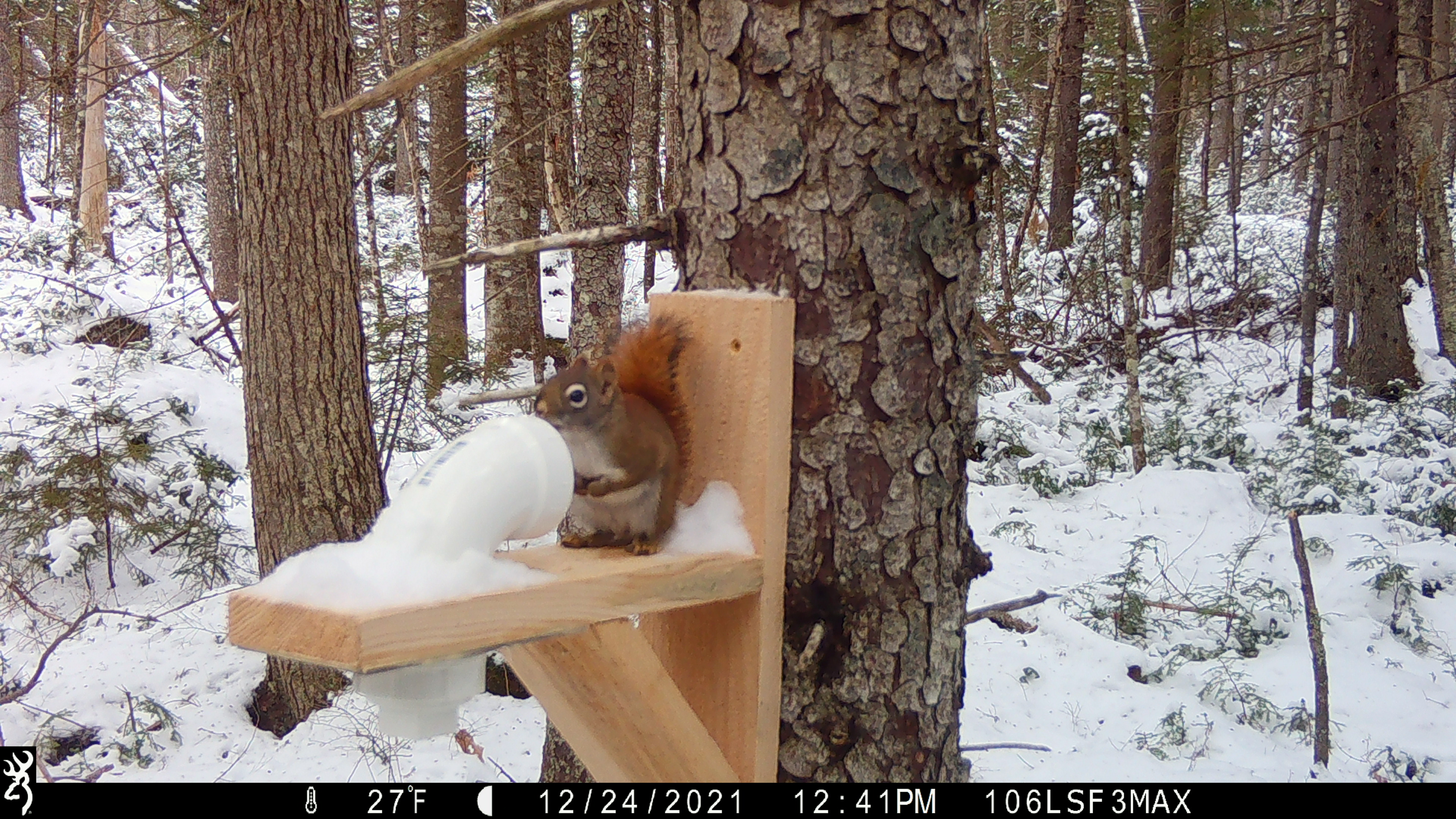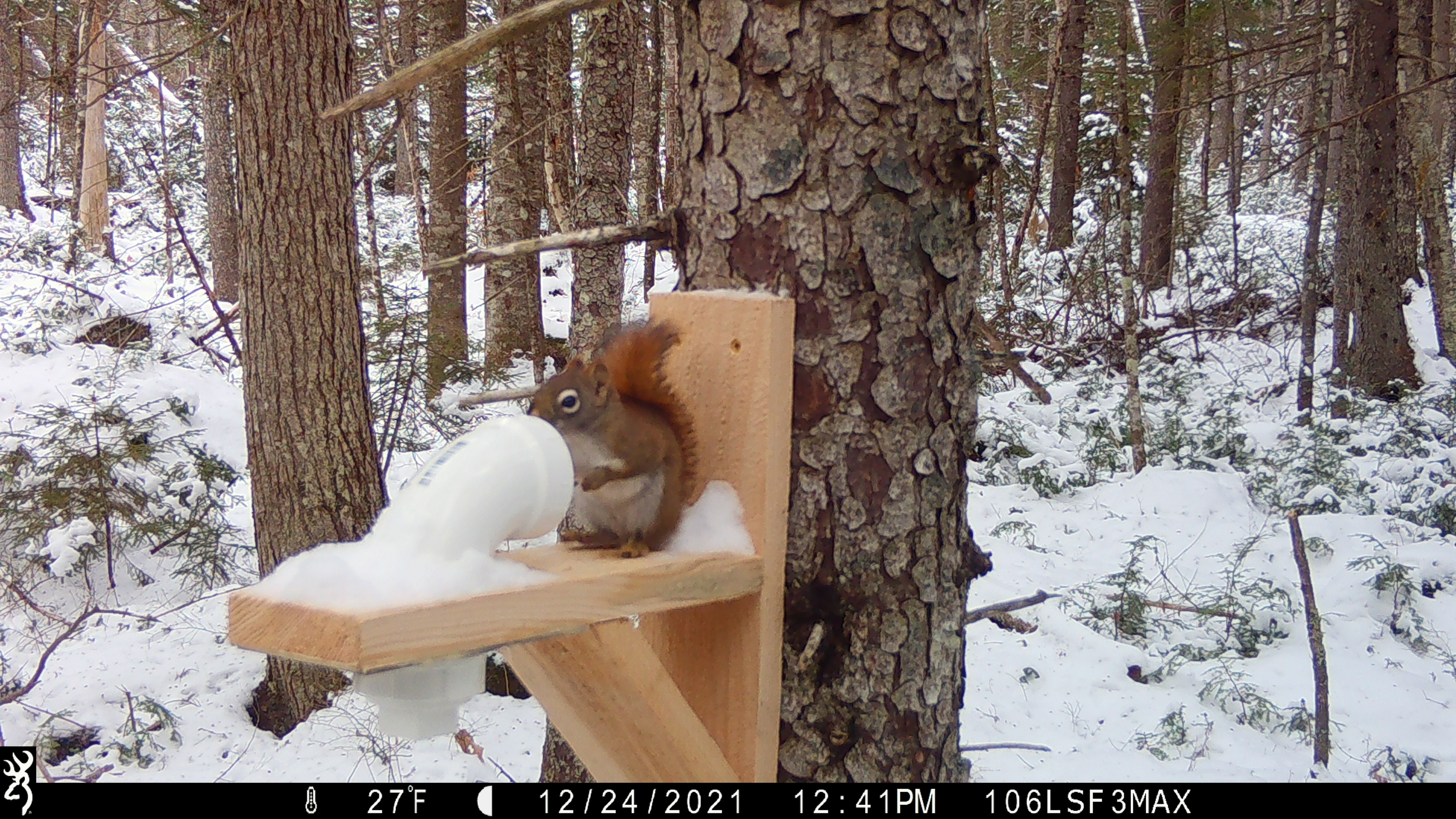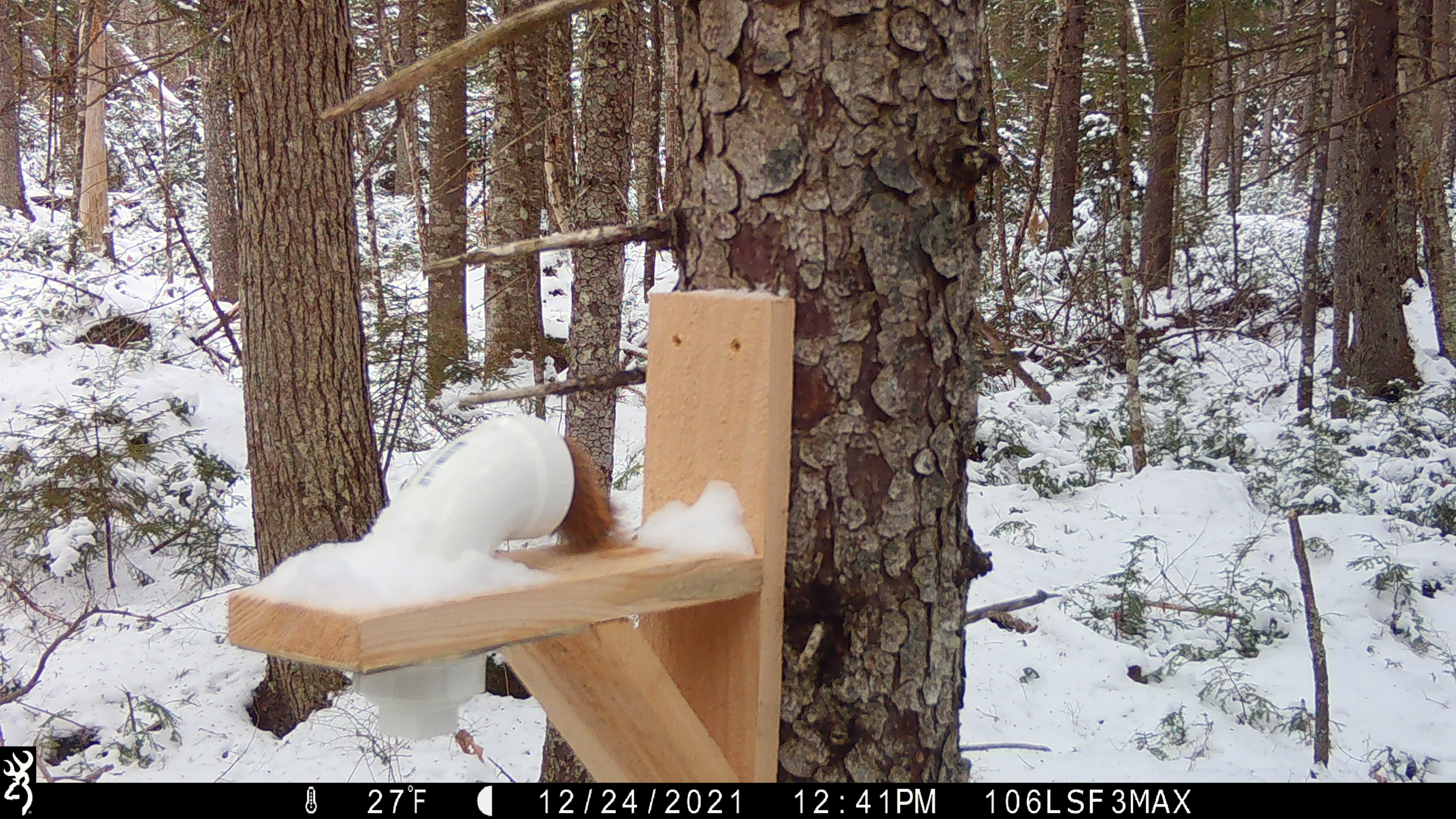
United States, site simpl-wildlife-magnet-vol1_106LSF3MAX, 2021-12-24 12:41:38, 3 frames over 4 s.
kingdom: Animalia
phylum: Chordata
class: Mammalia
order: Rodentia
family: Sciuridae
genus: Tamiasciurus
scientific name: Tamiasciurus hudsonicus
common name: red squirrel